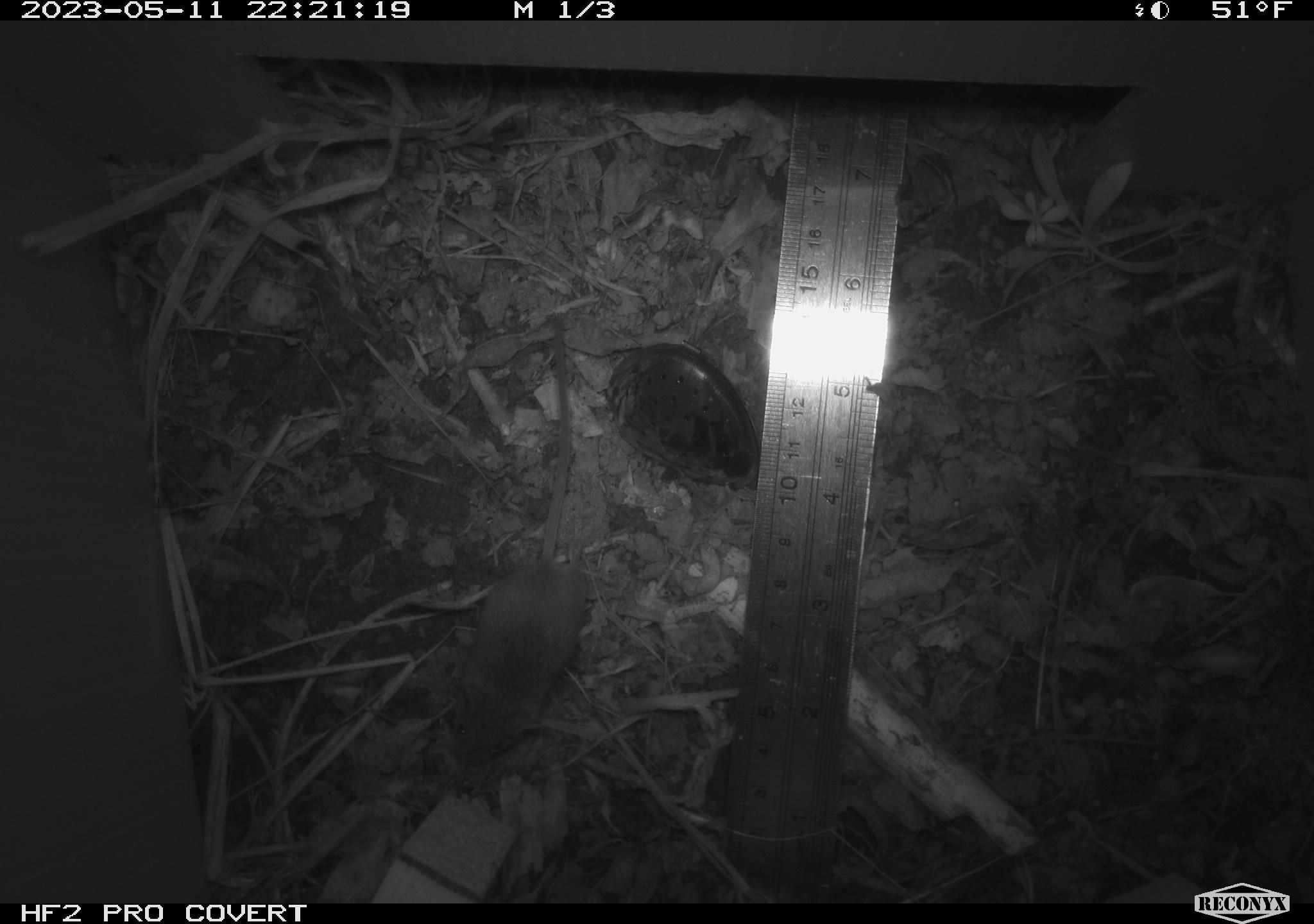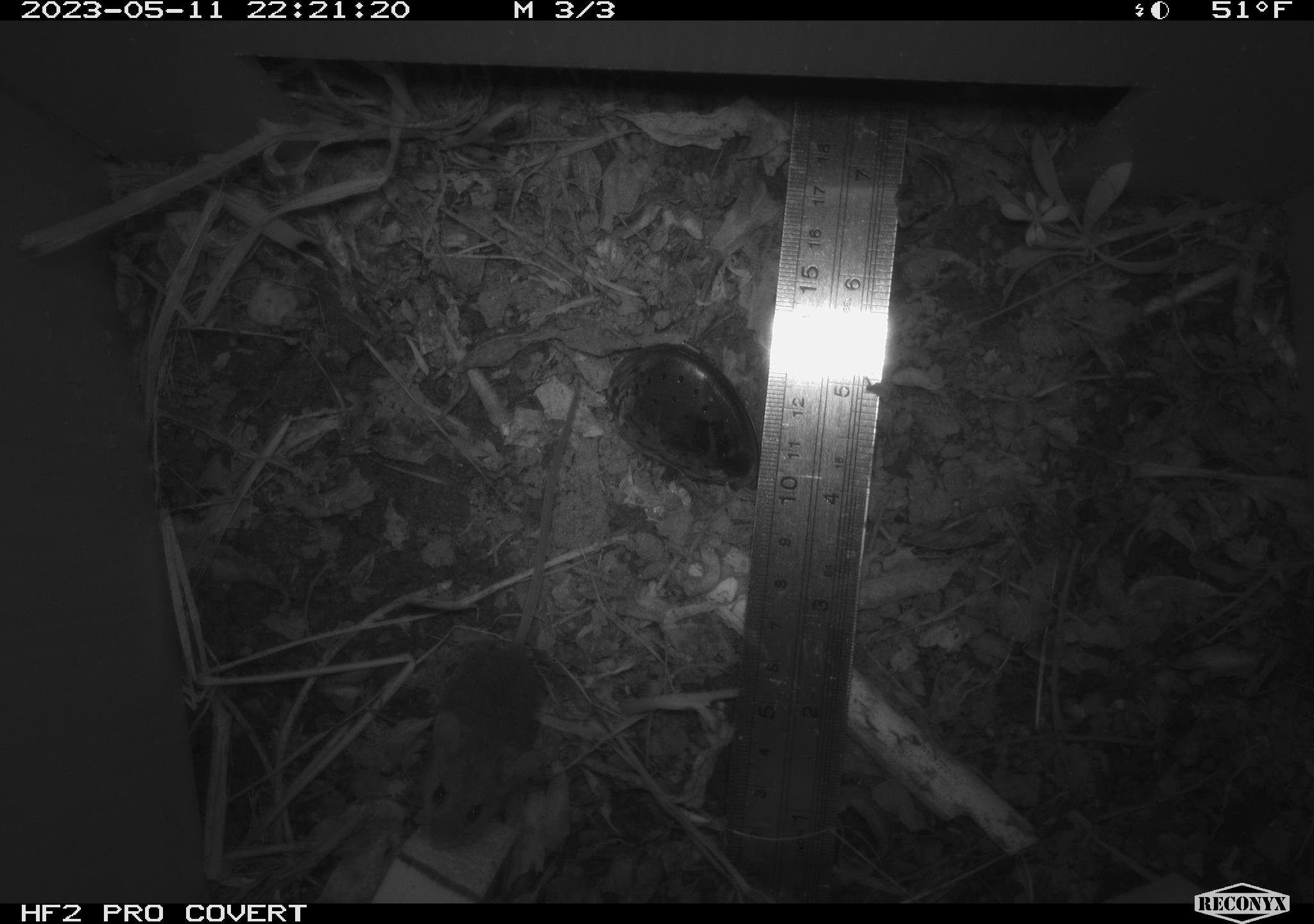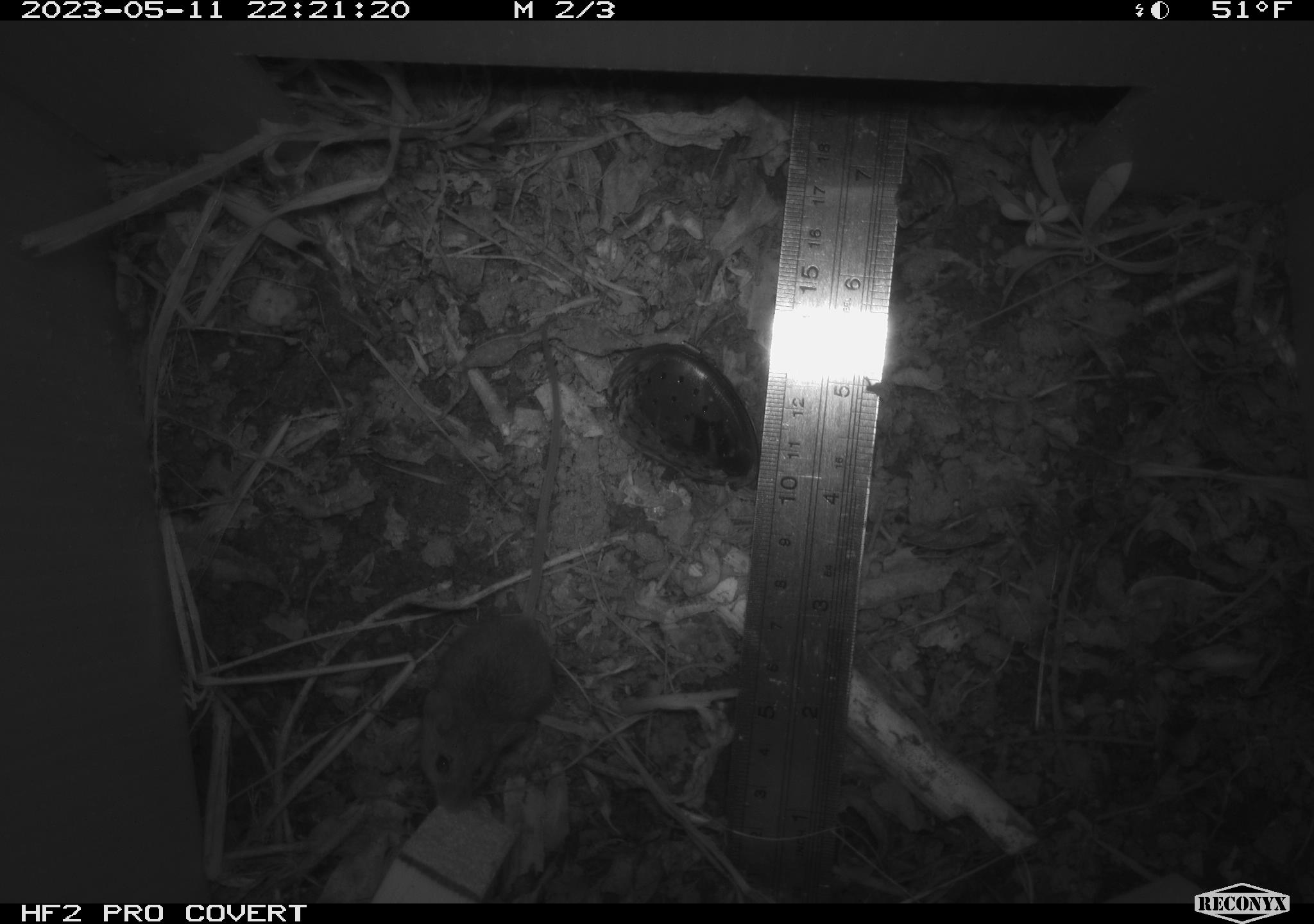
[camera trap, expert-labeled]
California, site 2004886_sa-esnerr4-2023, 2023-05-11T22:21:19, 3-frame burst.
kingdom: Animalia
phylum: Chordata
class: Mammalia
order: Rodentia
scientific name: Rodentia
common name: mouse species